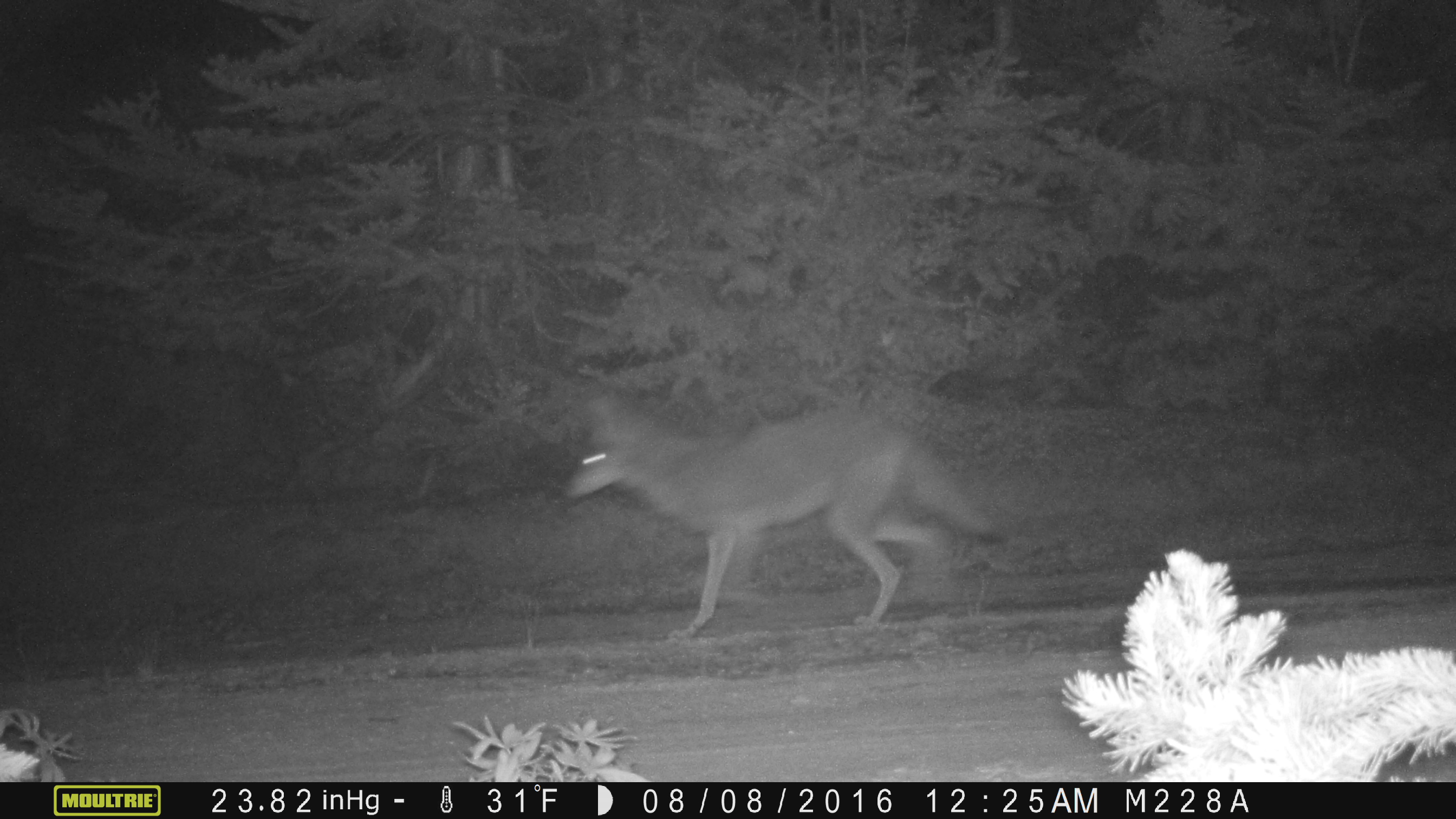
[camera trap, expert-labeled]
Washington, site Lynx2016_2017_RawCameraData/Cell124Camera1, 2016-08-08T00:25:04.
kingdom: Animalia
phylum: Chordata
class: Mammalia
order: Carnivora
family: Canidae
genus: Canis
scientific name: Canis latrans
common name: coyote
Canis latrans (coyote). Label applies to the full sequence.